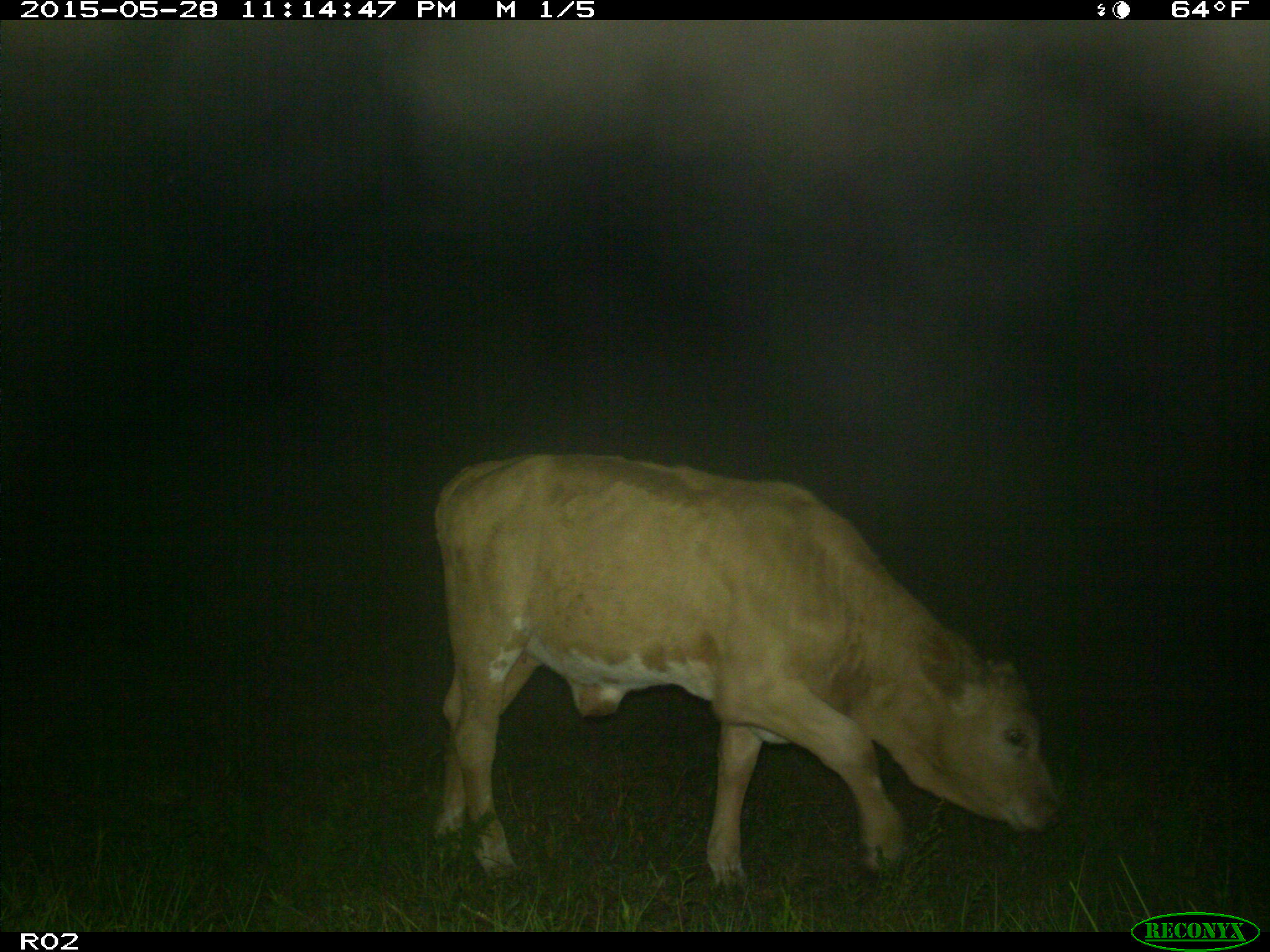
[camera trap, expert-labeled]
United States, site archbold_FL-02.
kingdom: Animalia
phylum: Chordata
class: Mammalia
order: Artiodactyla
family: Bovidae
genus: Bos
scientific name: Bos taurus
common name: domestic cow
Bos taurus (domestic cow).